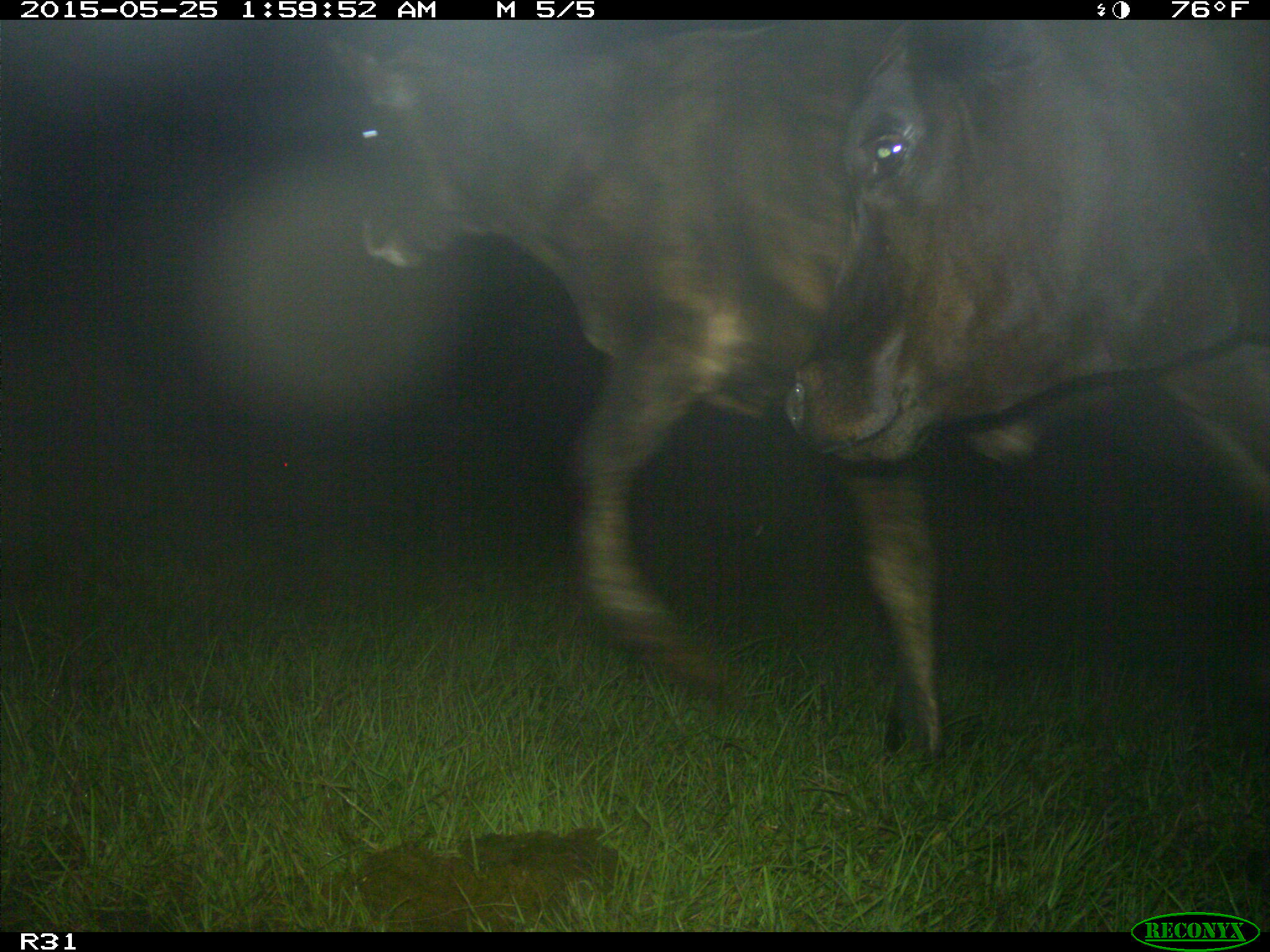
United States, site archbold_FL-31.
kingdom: Animalia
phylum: Chordata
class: Mammalia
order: Artiodactyla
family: Bovidae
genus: Bos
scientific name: Bos taurus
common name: domestic cow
Bos taurus (domestic cow).